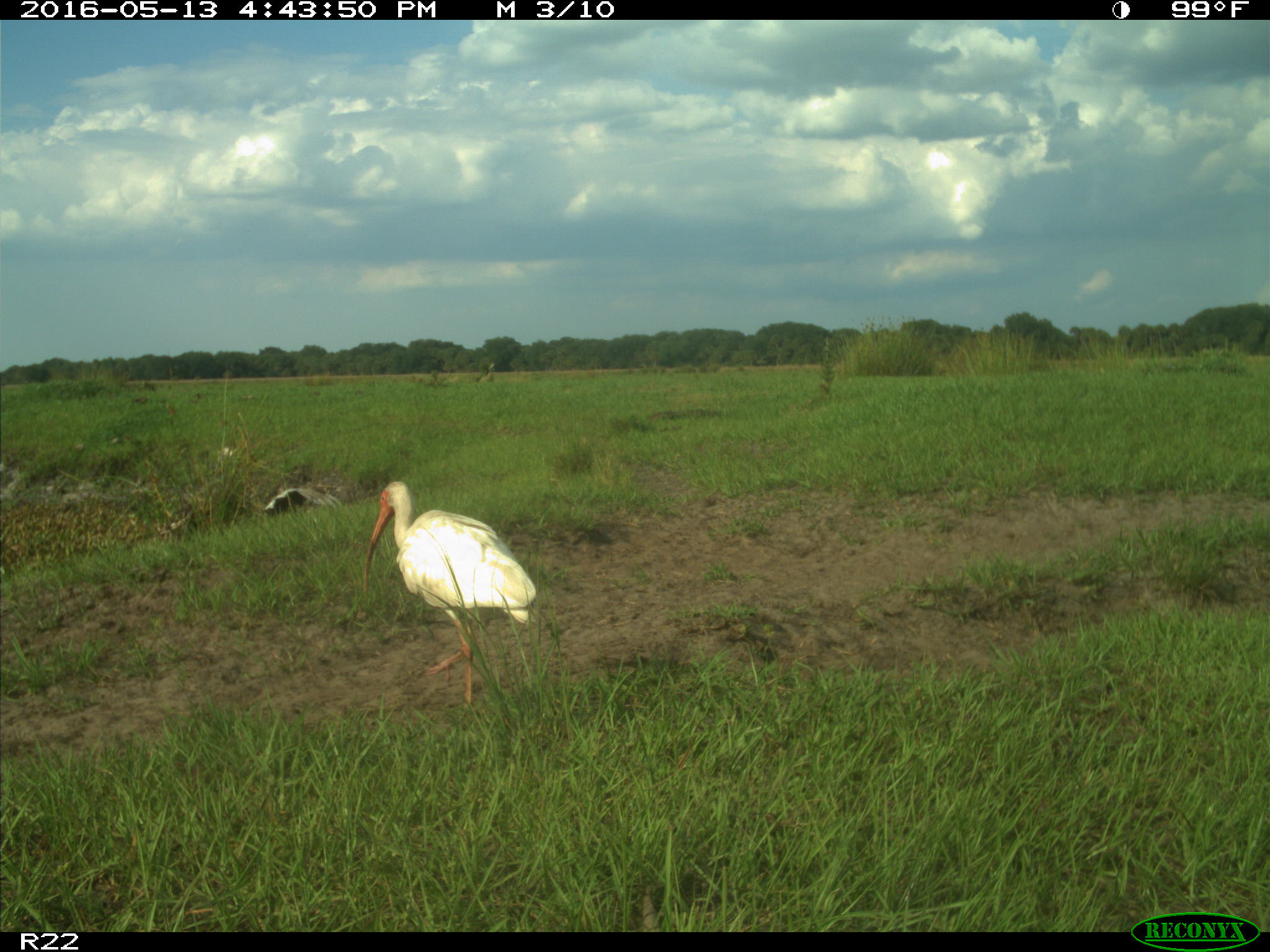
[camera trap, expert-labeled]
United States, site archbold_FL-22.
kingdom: Animalia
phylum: Chordata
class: Aves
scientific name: Aves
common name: birds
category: unidentified bird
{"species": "unidentified bird (birds) (Aves)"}